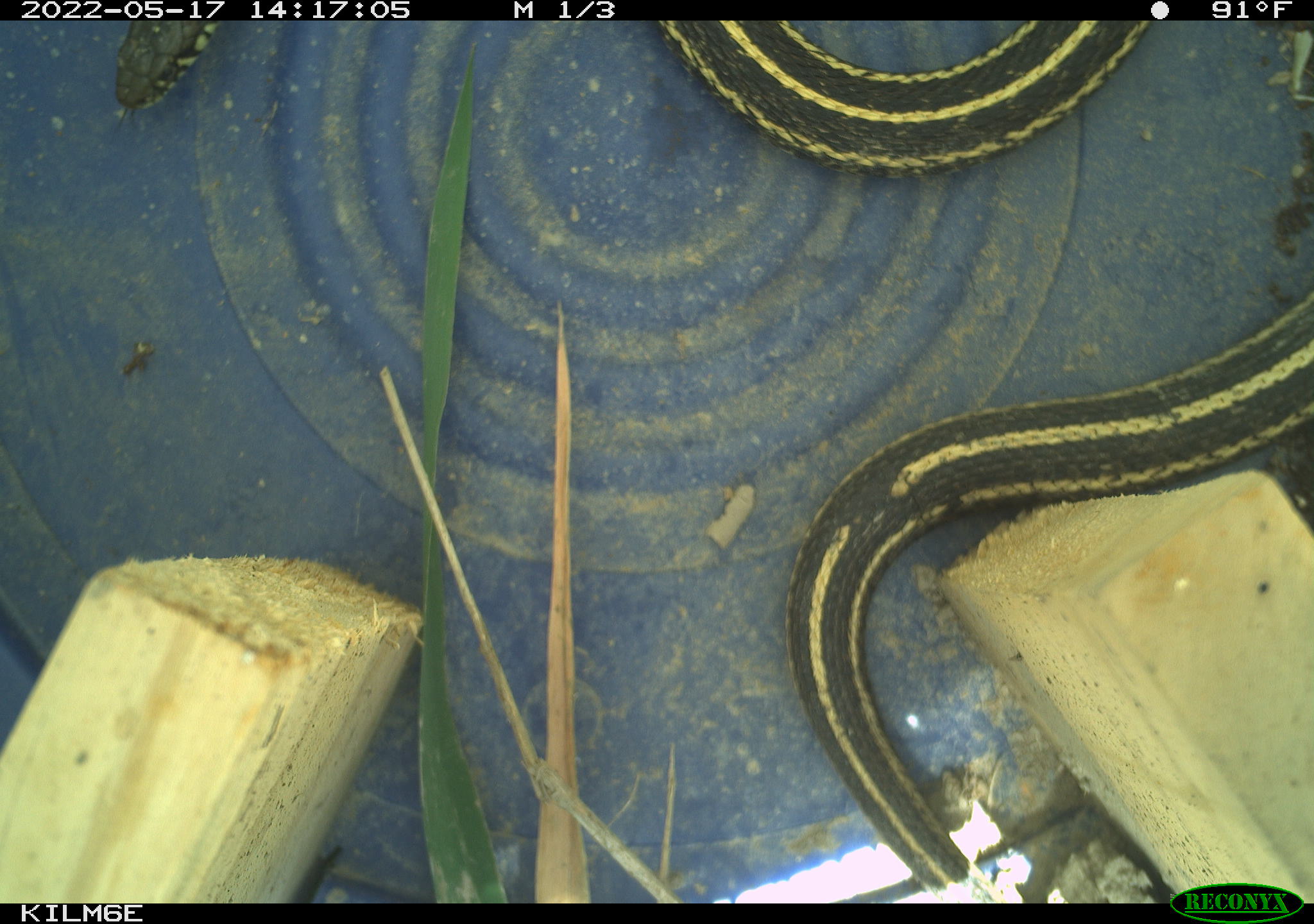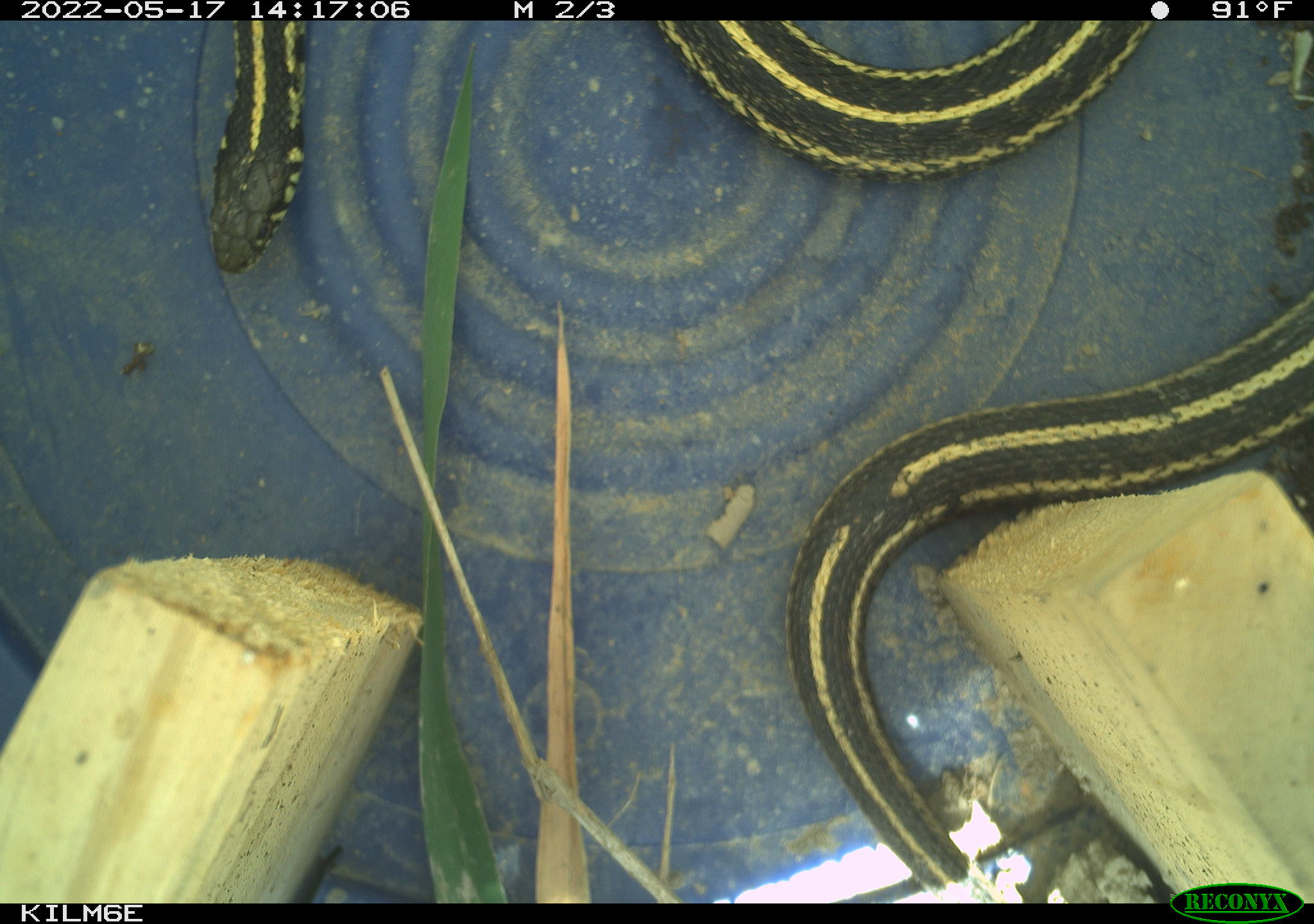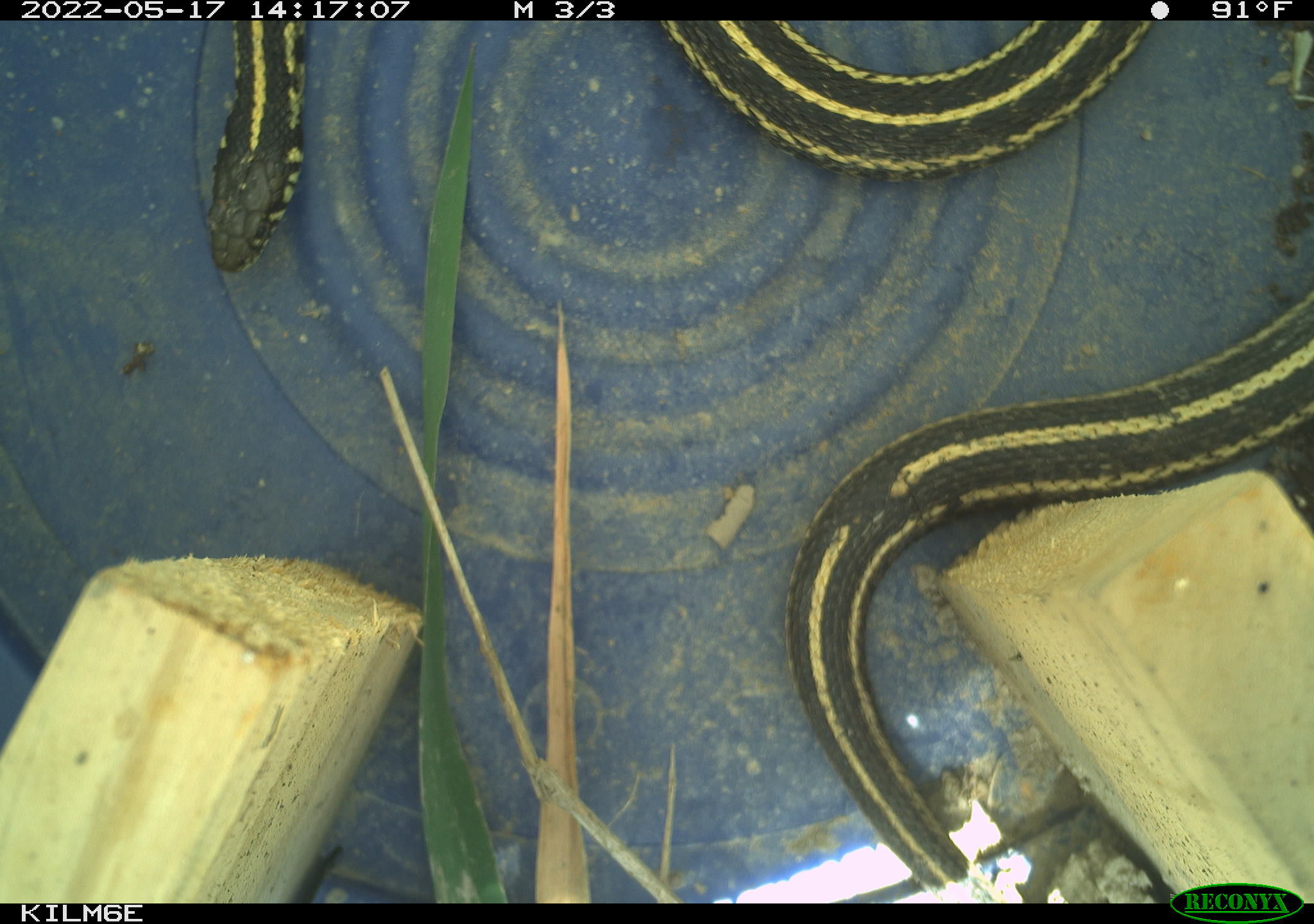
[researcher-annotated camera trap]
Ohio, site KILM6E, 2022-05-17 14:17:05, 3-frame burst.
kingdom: Animalia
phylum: Chordata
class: Reptilia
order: Squamata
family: Colubridae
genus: Thamnophis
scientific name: Thamnophis radix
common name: plains gartersnake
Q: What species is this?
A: Plains gartersnake (Thamnophis radix).